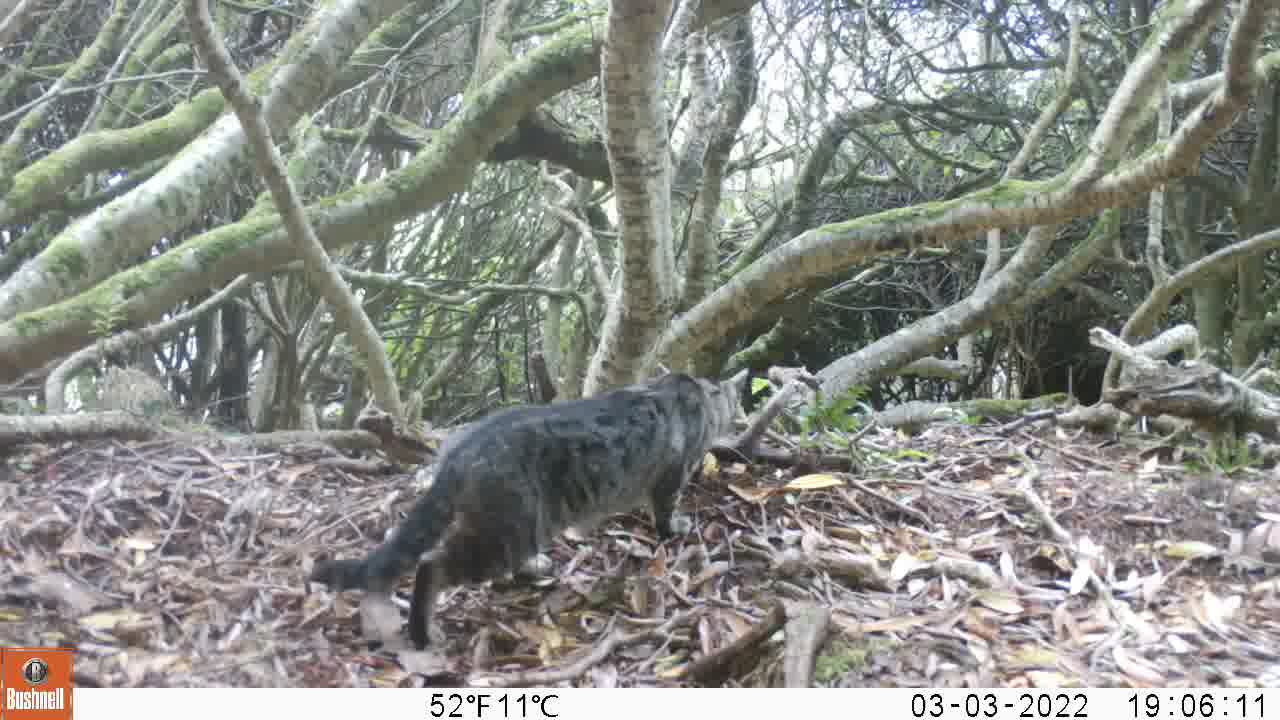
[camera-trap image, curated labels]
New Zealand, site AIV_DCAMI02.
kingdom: Animalia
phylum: Chordata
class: Mammalia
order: Carnivora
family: Felidae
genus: Felis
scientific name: Felis catus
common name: domestic cat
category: cat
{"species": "cat (domestic cat) (Felis catus)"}